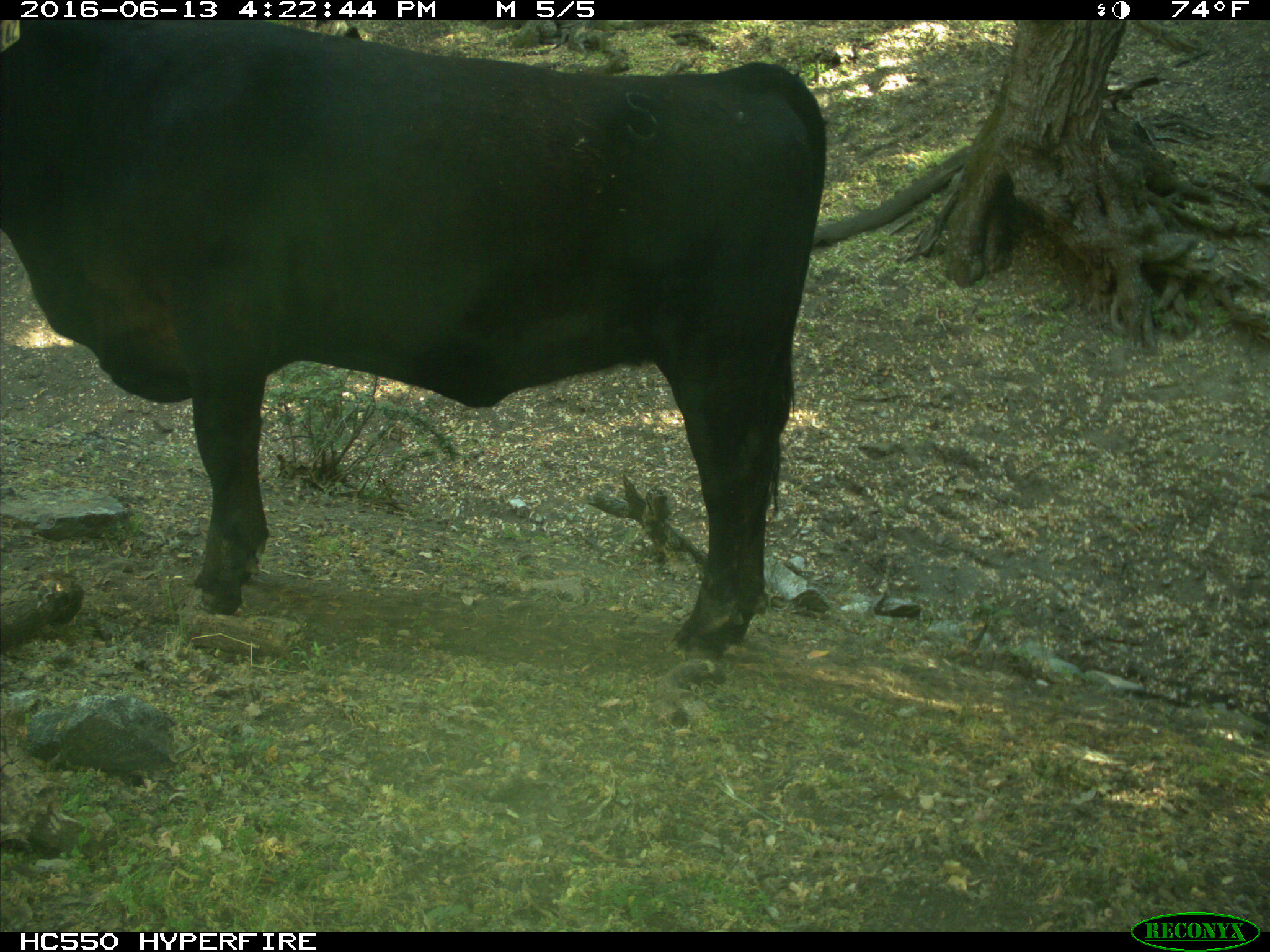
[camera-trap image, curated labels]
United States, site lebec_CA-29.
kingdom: Animalia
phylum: Chordata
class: Mammalia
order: Artiodactyla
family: Bovidae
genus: Bos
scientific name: Bos taurus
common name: domestic cow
Bos taurus (domestic cow).